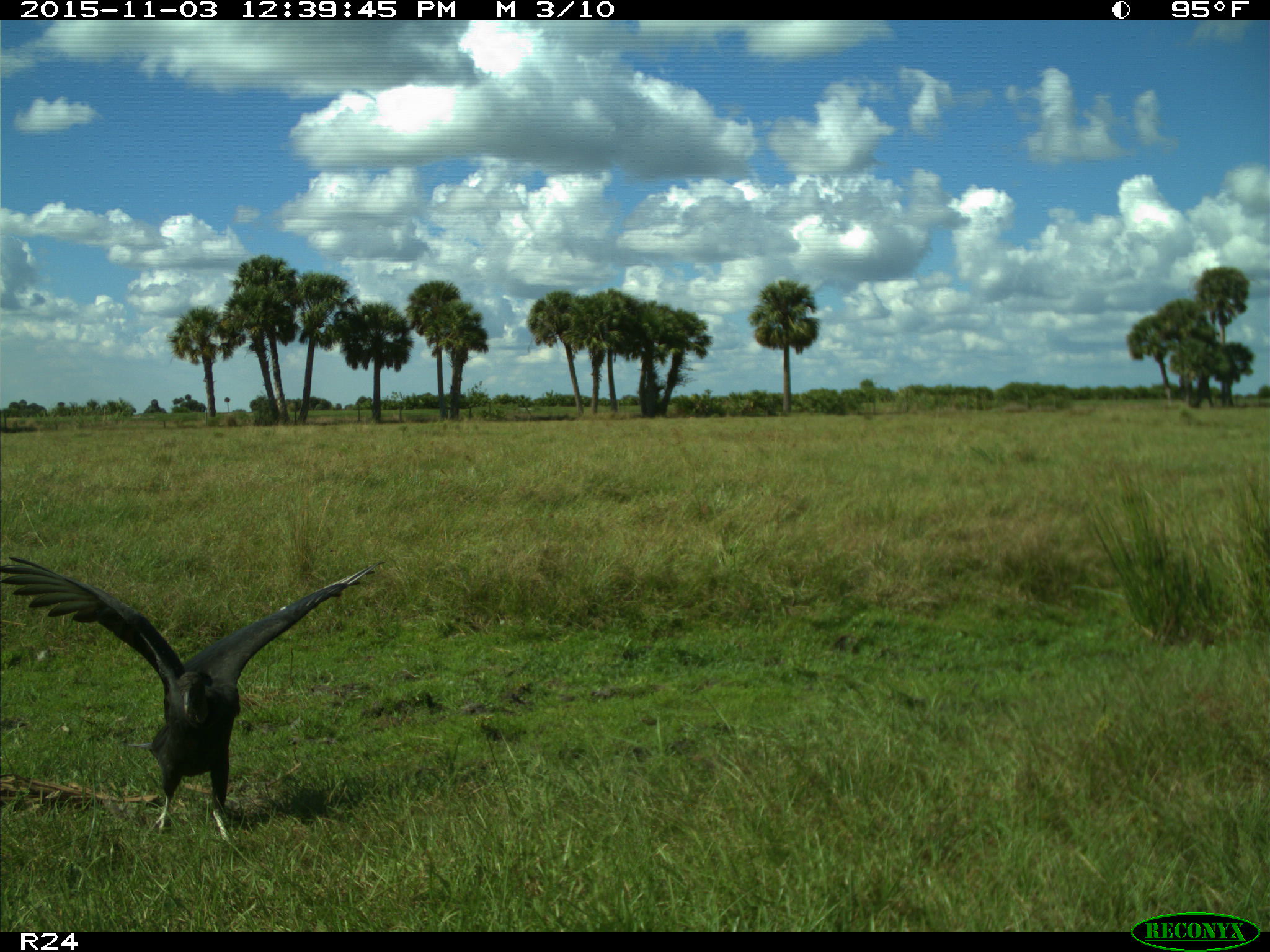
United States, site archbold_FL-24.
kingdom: Animalia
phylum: Chordata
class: Aves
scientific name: Aves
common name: birds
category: unidentified bird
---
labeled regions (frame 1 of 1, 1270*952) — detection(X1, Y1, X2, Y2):
animal: detection(0, 556, 385, 844)